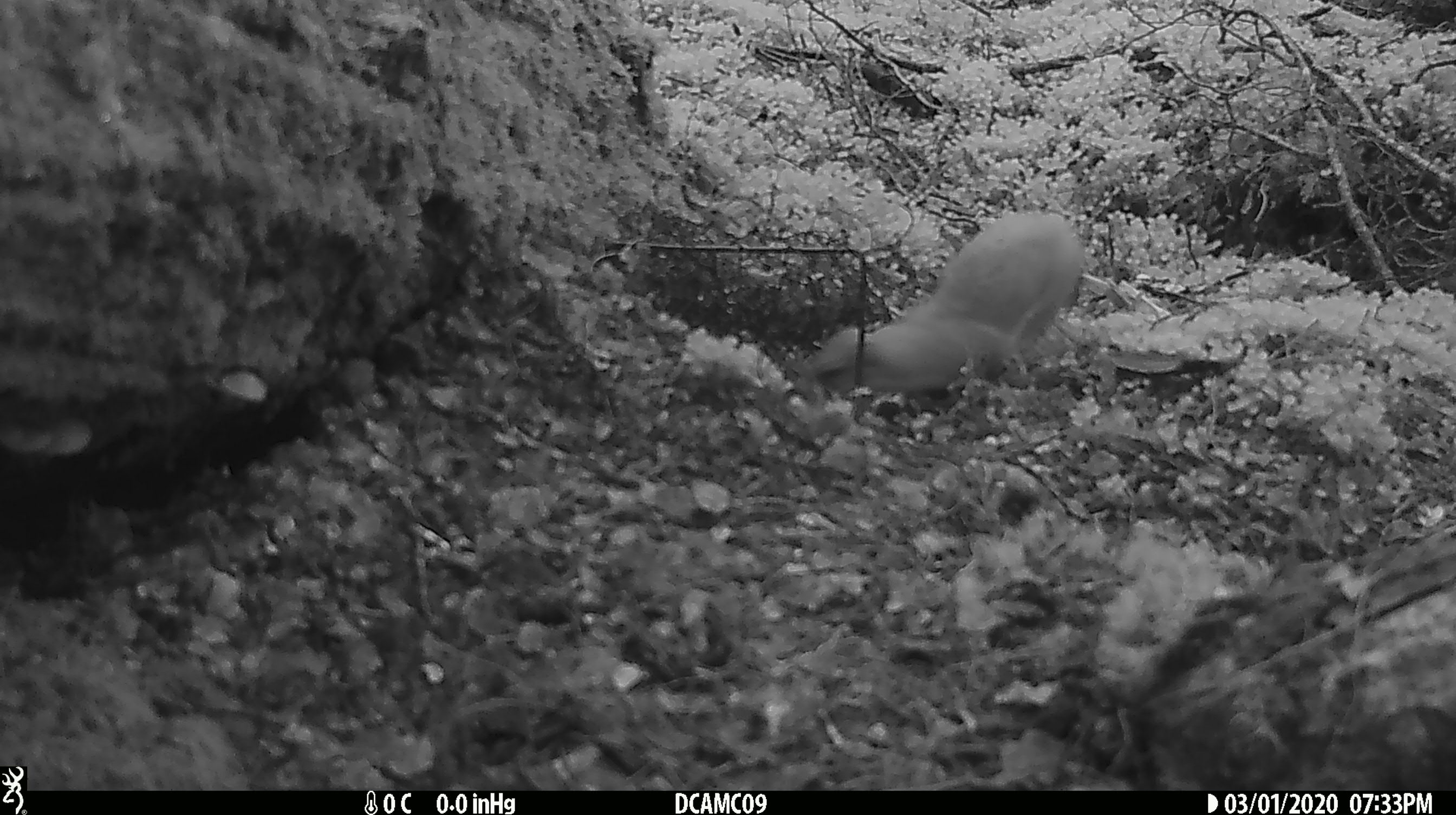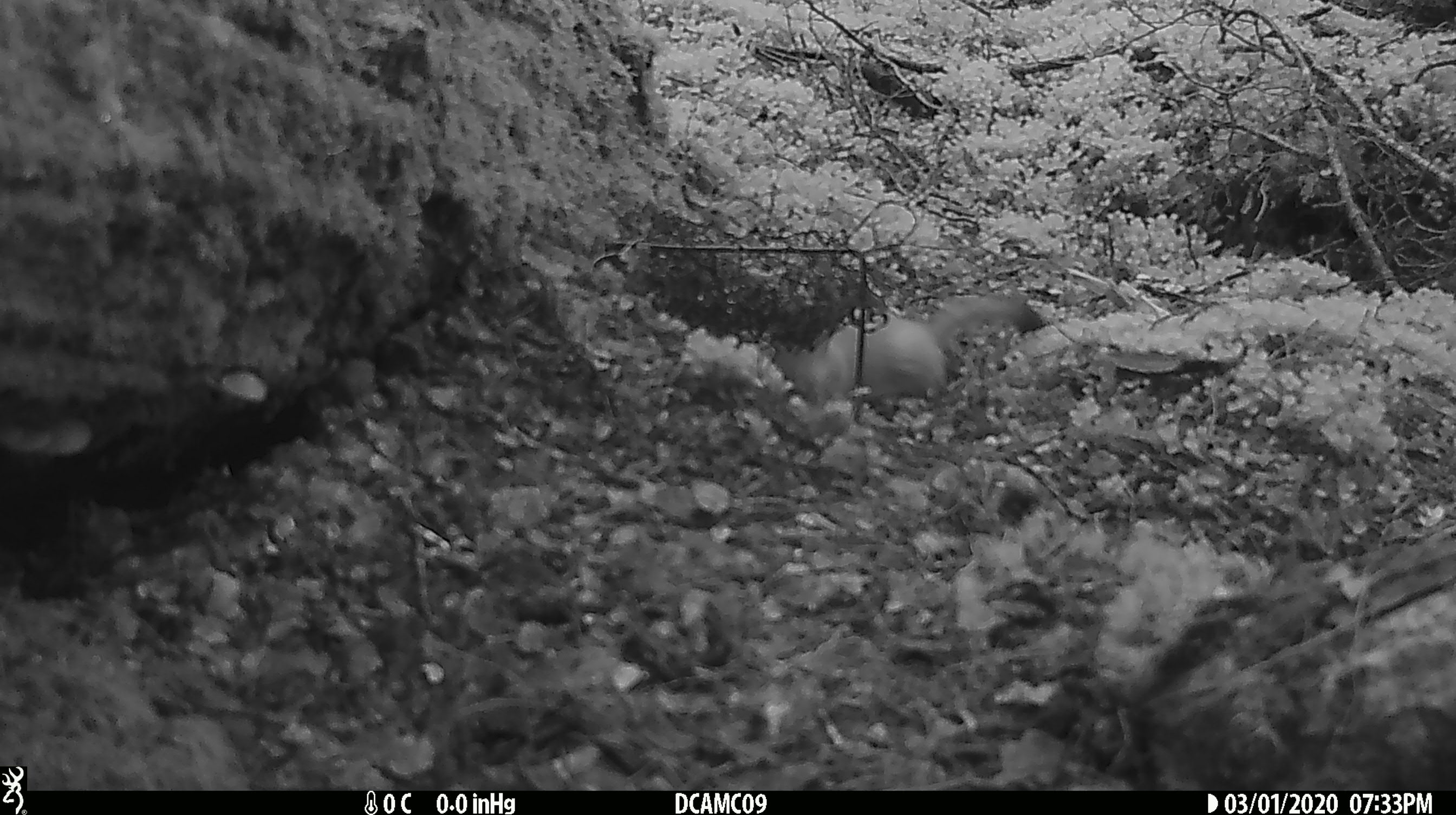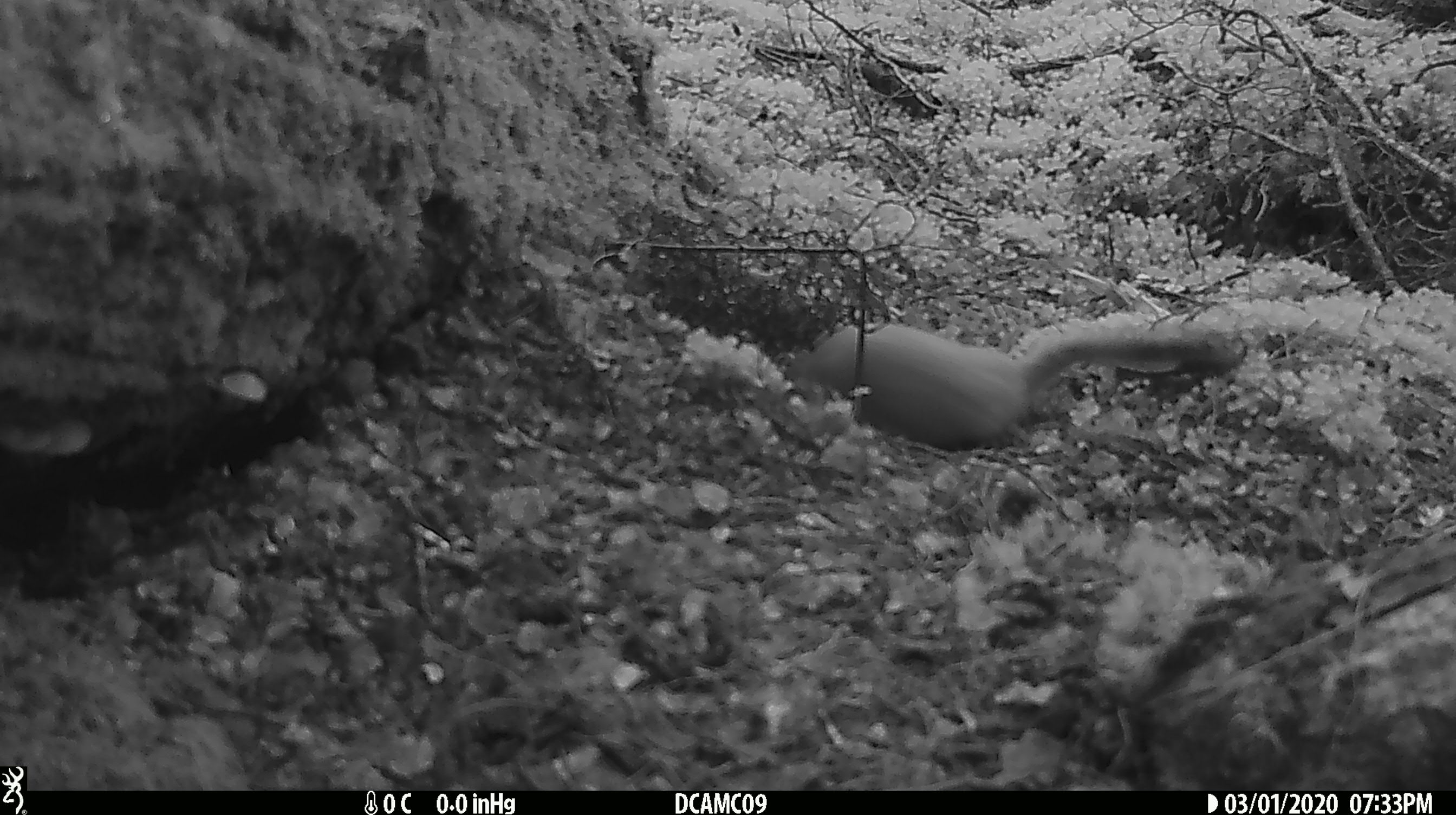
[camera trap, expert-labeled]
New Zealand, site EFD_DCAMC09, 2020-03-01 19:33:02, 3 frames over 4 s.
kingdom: Animalia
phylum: Chordata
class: Mammalia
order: Carnivora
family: Mustelidae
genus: Mustela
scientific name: Mustela erminea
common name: stoat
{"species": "stoat (Mustela erminea)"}